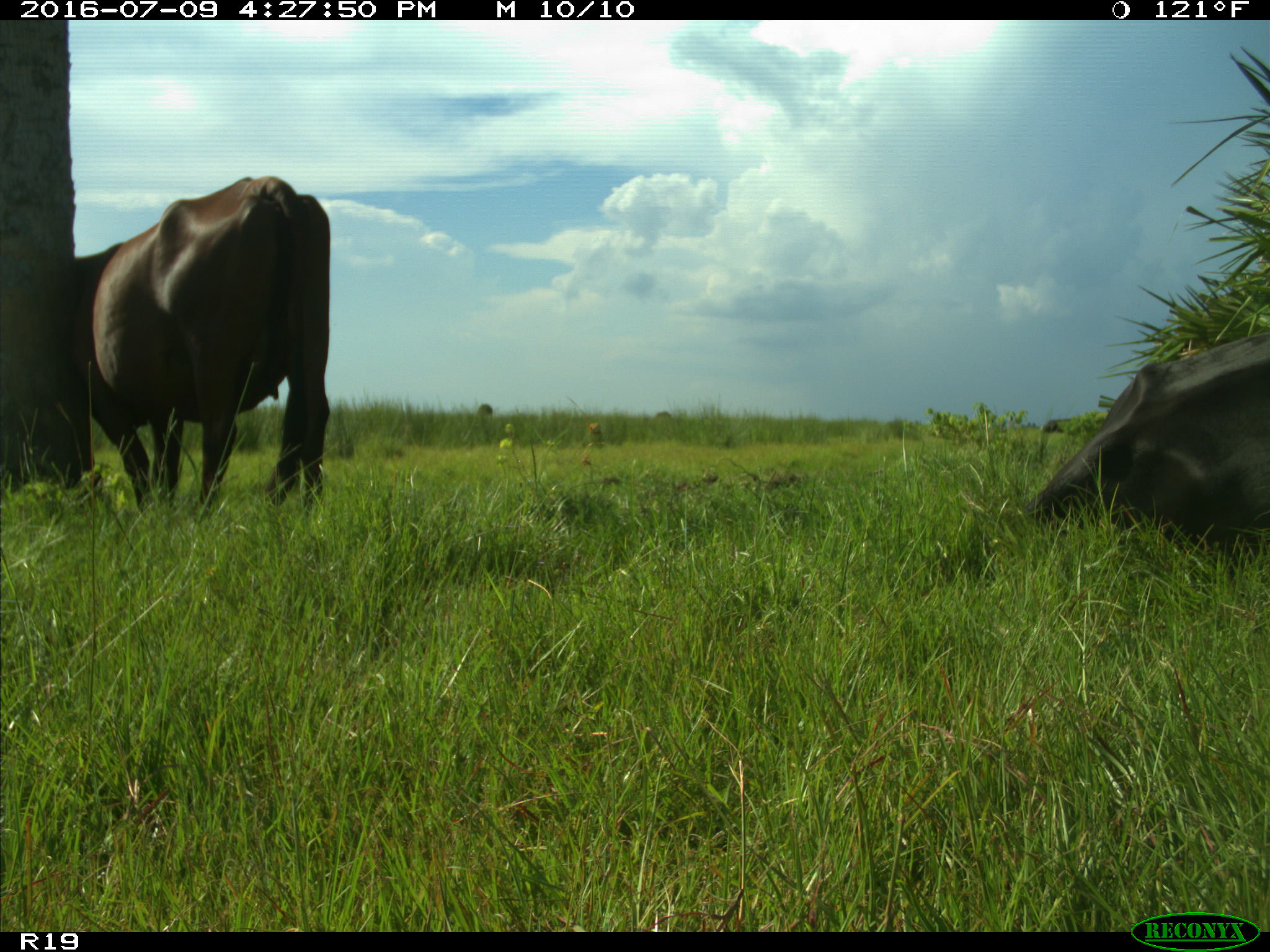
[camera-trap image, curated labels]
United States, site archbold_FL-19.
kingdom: Animalia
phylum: Chordata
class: Mammalia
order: Artiodactyla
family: Bovidae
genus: Bos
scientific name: Bos taurus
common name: domestic cow